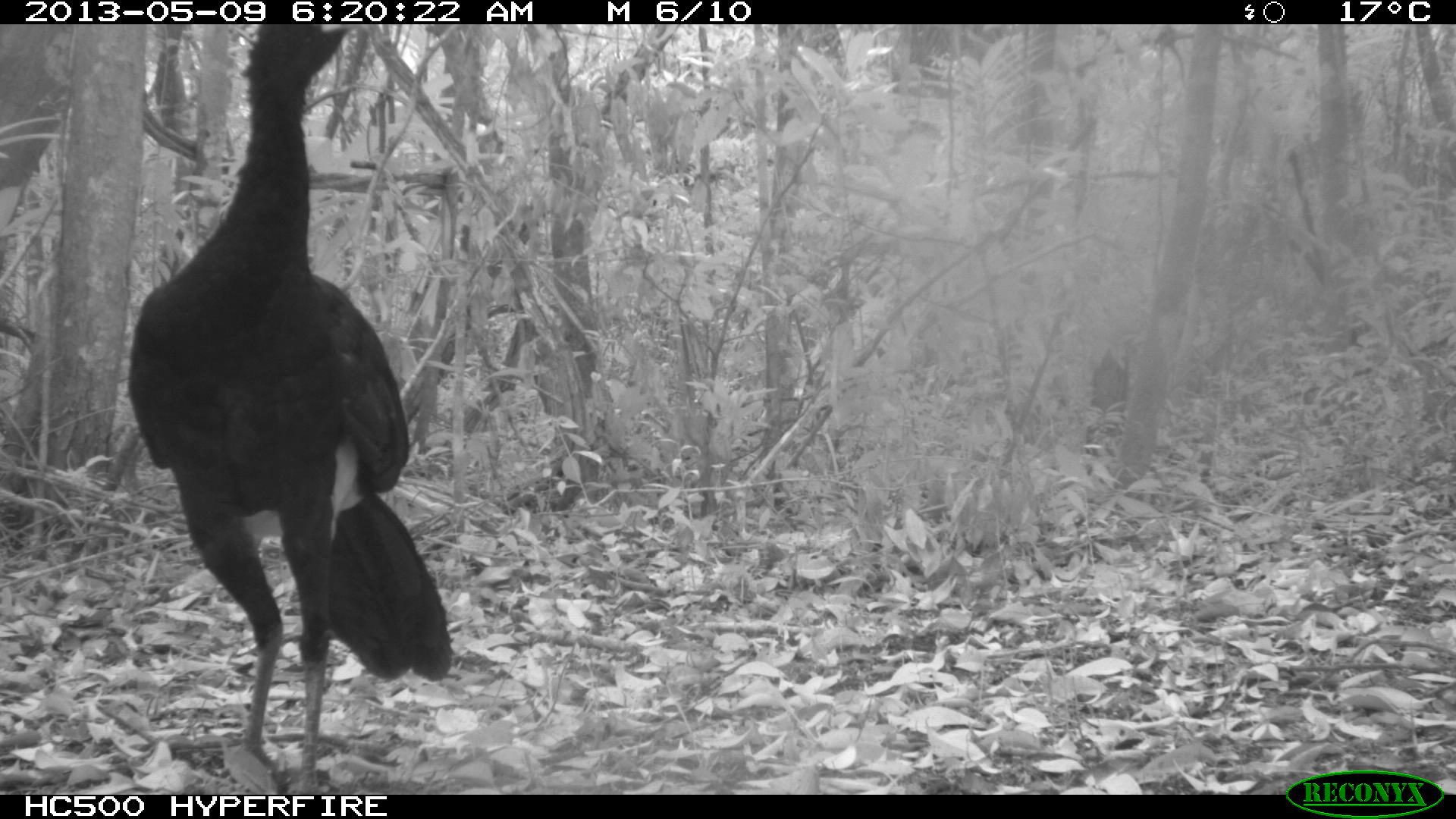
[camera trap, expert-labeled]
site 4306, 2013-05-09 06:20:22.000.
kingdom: Animalia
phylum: Chordata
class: Aves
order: Galliformes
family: Cracidae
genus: Crax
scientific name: Crax rubra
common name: great curassow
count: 1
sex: male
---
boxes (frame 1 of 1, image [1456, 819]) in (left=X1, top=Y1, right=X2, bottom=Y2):
crax rubra: (left=127, top=24, right=452, bottom=795)